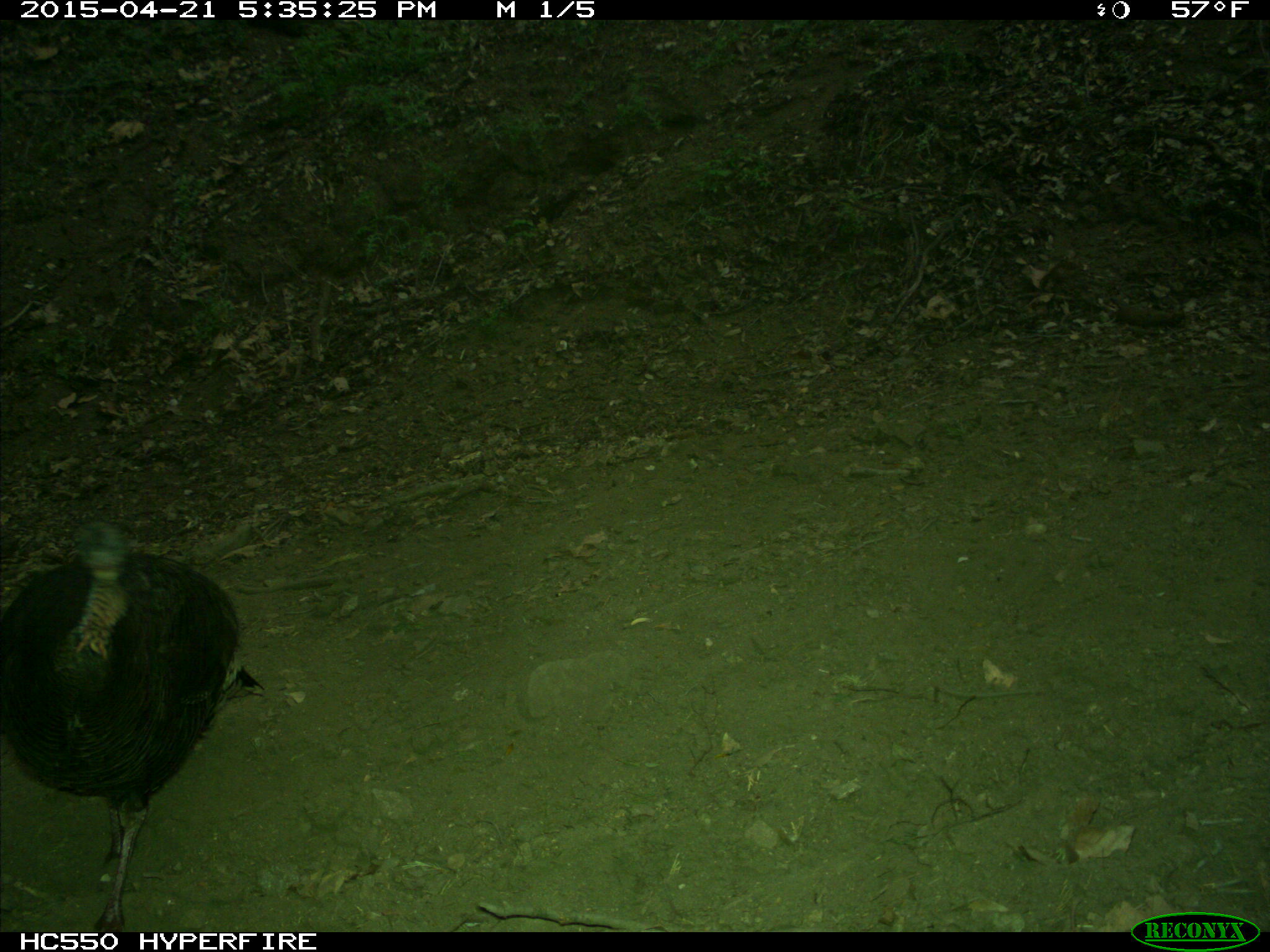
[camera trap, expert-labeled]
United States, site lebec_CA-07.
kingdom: Animalia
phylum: Chordata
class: Aves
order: Galliformes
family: Phasianidae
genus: Meleagris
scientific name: Meleagris gallopavo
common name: wild turkey